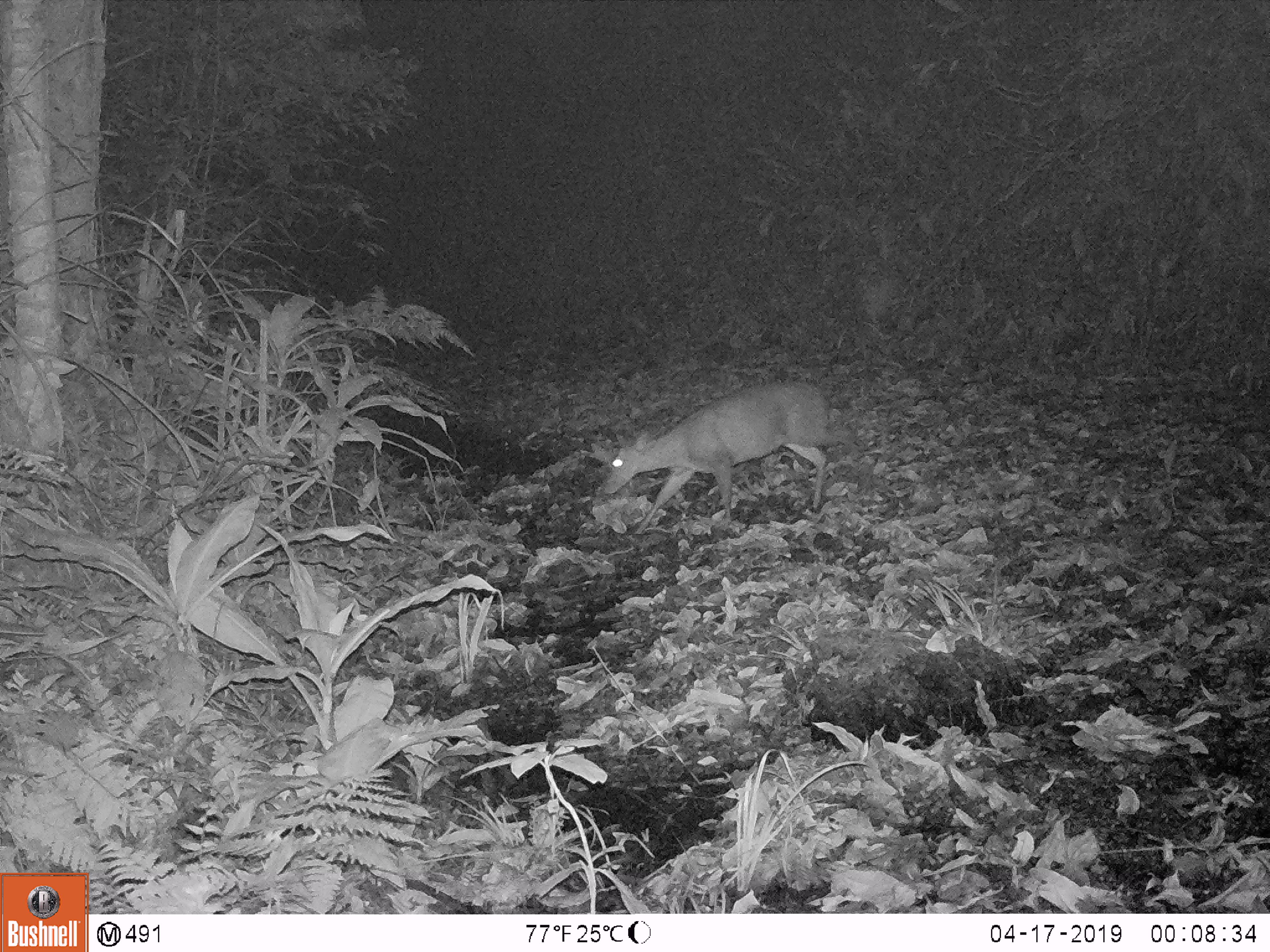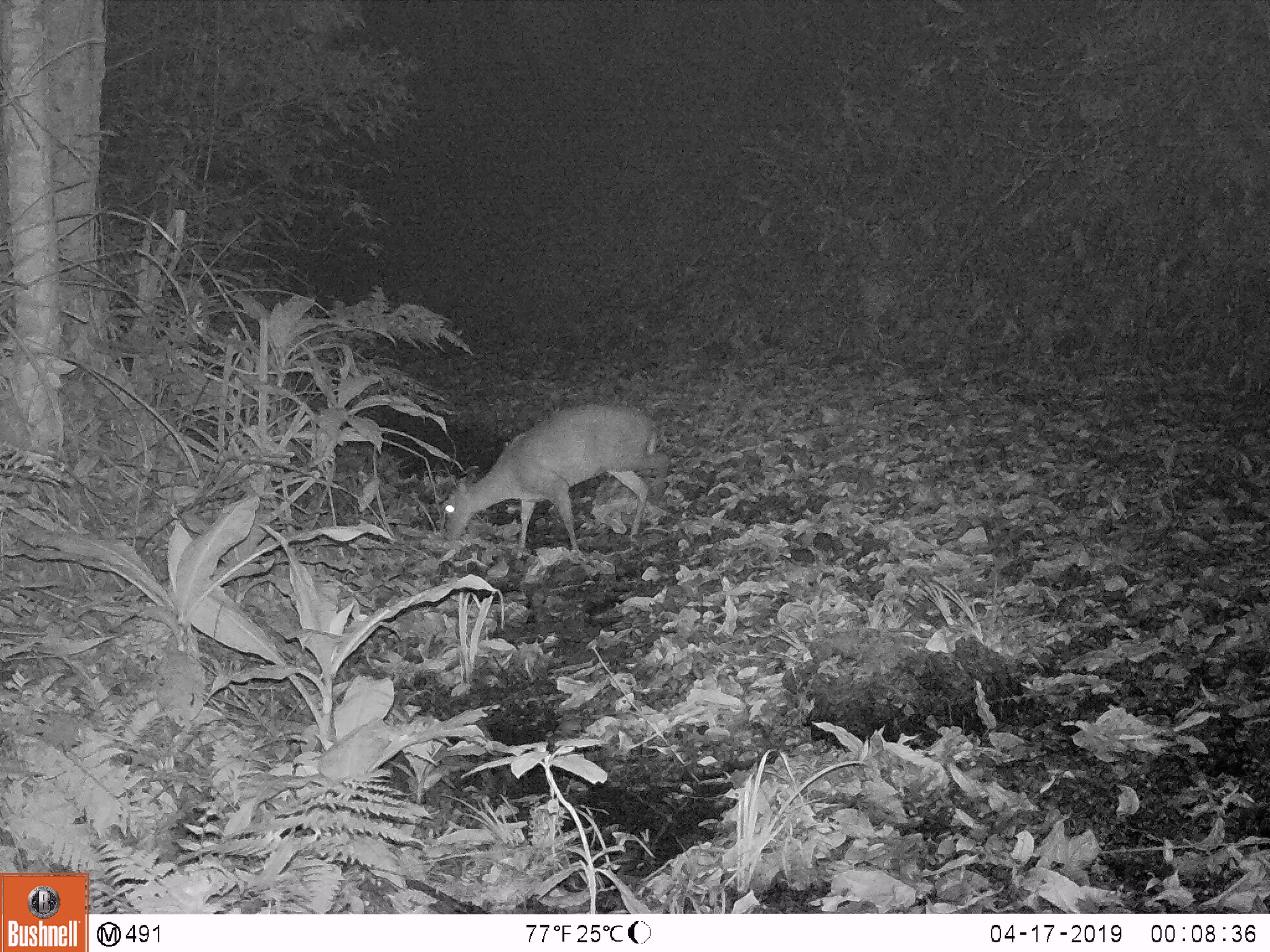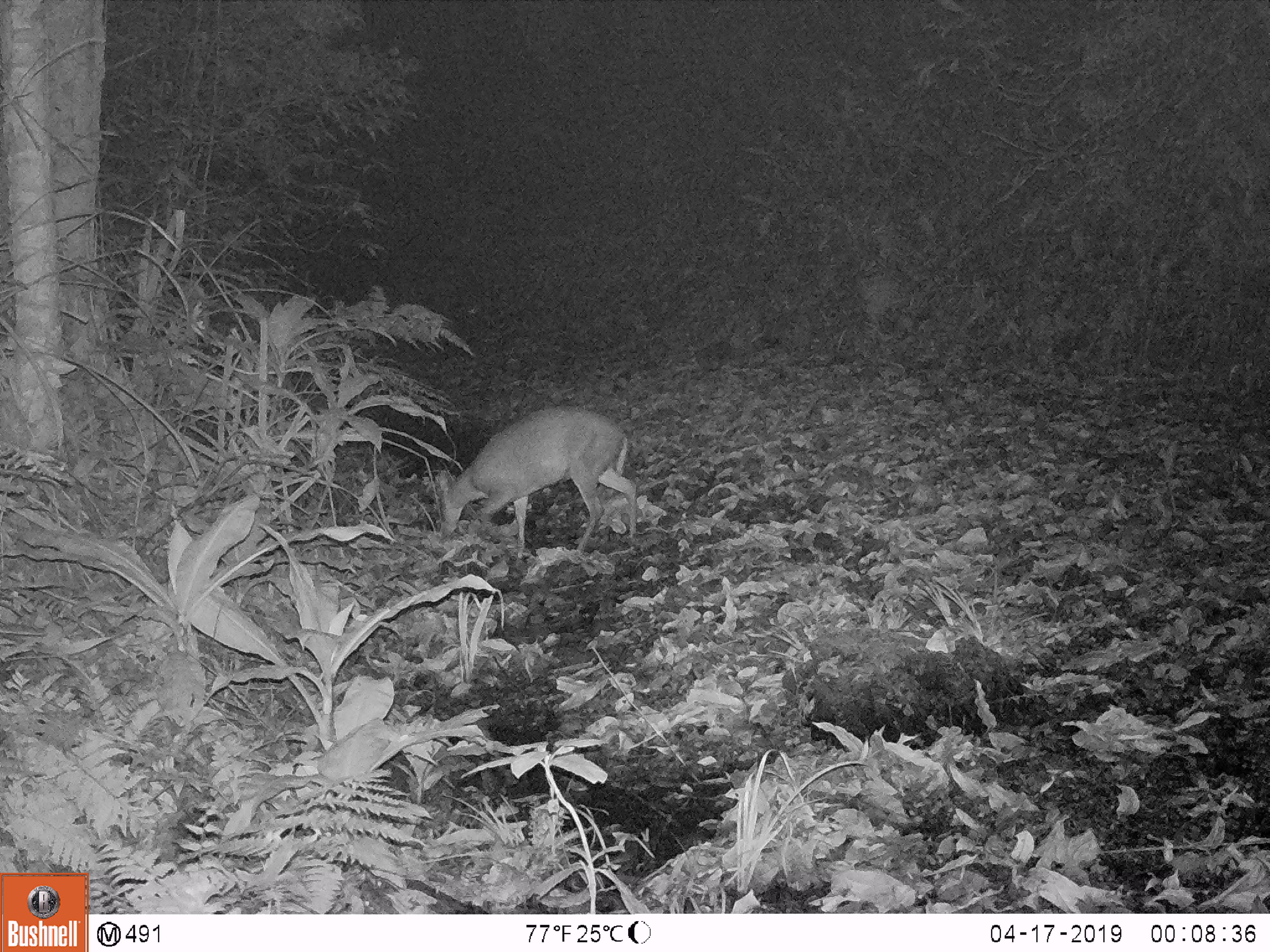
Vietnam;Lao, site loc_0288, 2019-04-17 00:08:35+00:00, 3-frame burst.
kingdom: Animalia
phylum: Chordata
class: Mammalia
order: Artiodactyla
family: Cervidae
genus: Muntiacus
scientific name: Muntiacus rooseveltorum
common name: roosevelt's muntjac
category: roosevelts muntjac group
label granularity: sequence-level